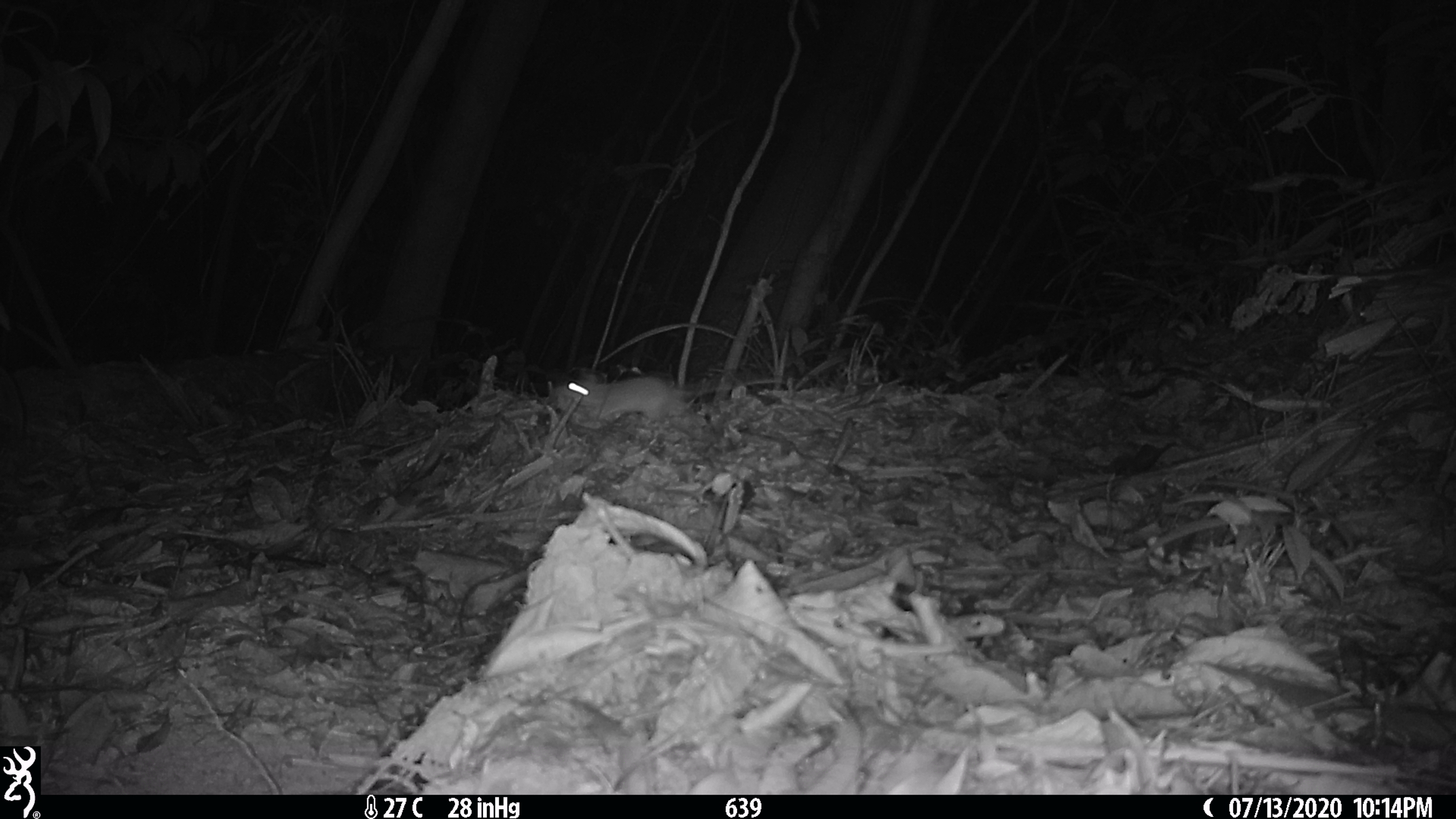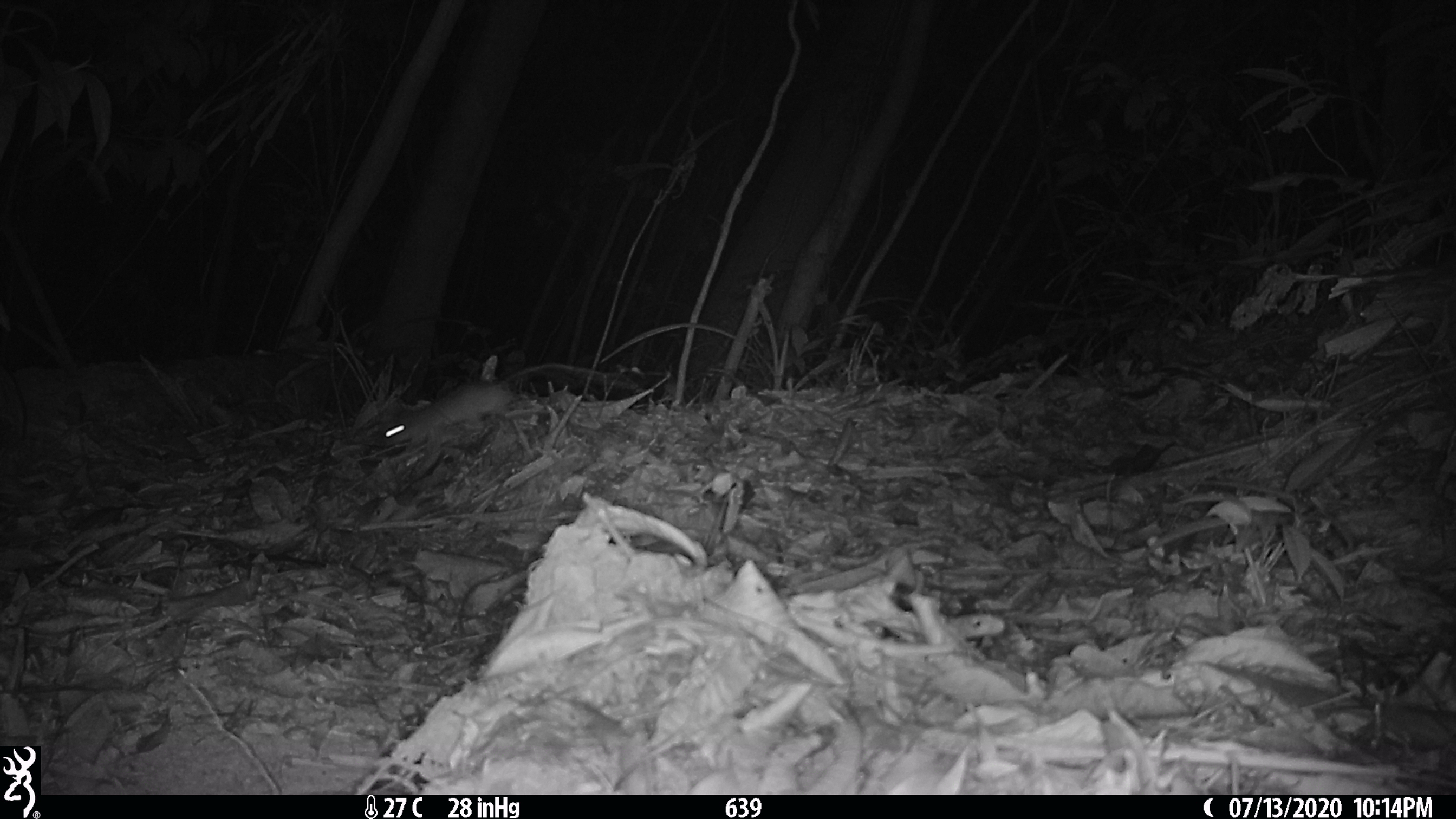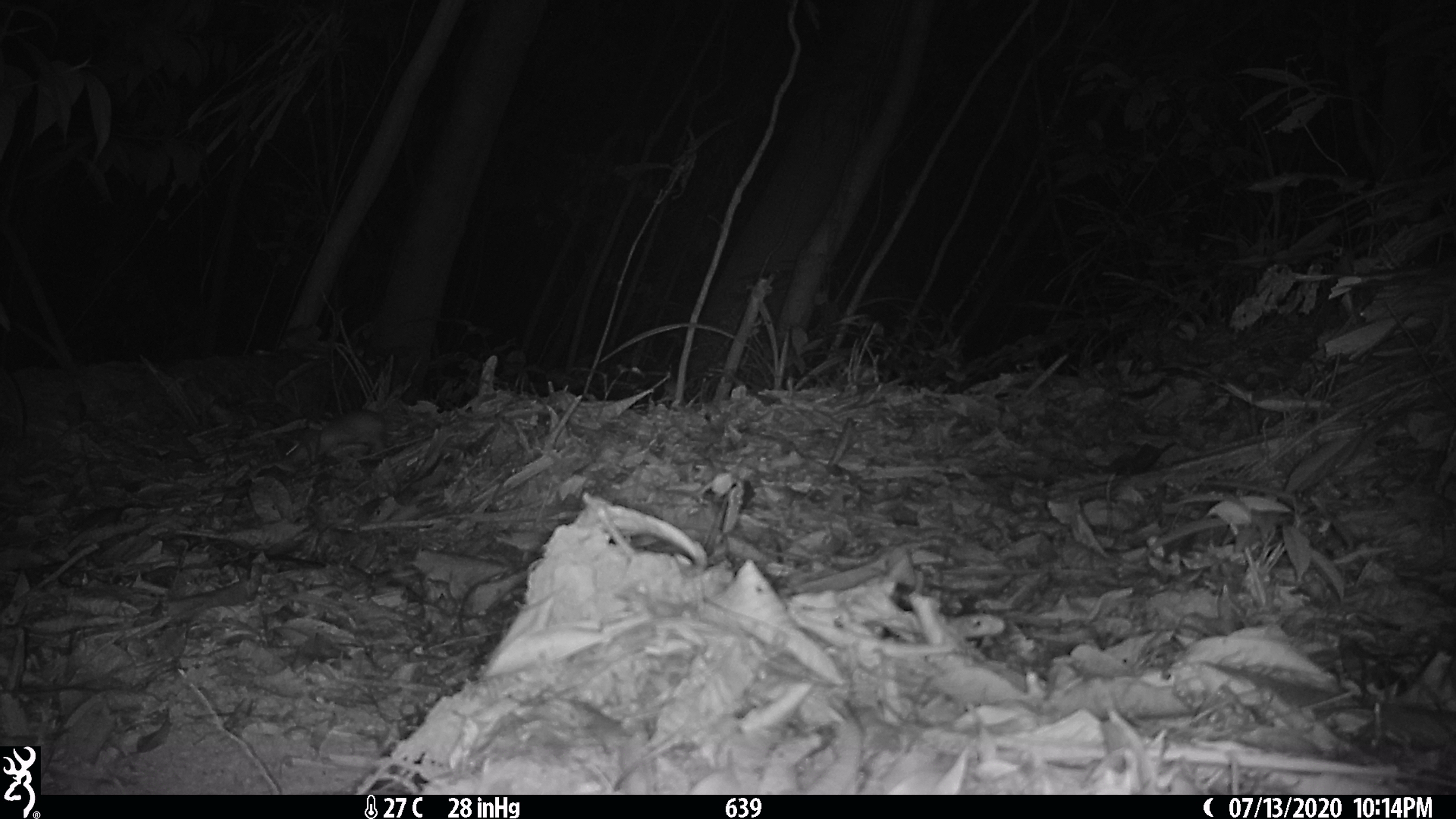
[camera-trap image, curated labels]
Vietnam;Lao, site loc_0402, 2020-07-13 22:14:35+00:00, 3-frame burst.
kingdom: Animalia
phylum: Chordata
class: Mammalia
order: Rodentia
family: Muridae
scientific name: Muridae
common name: old-world mice and rats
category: unidentified murid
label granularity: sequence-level